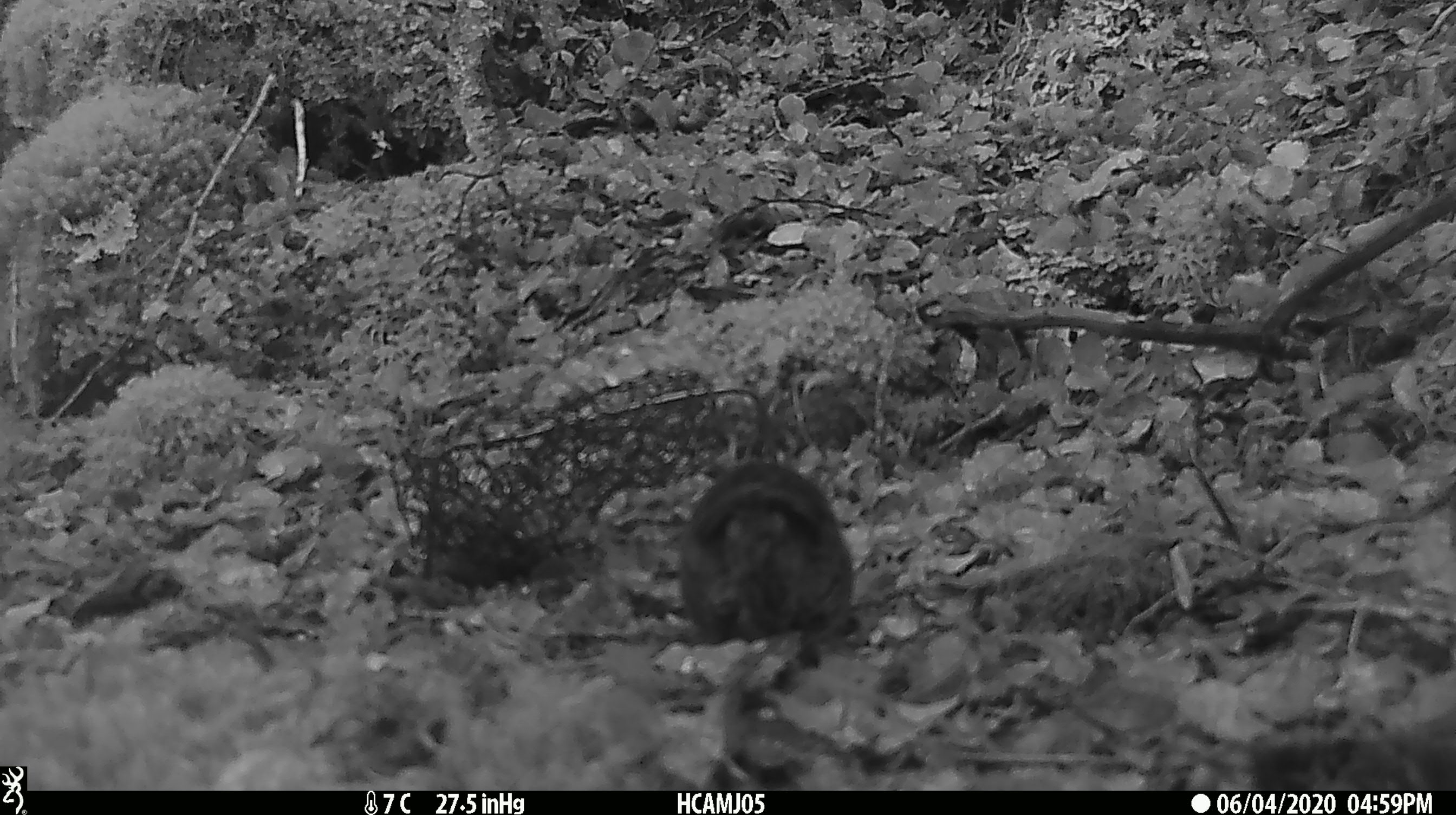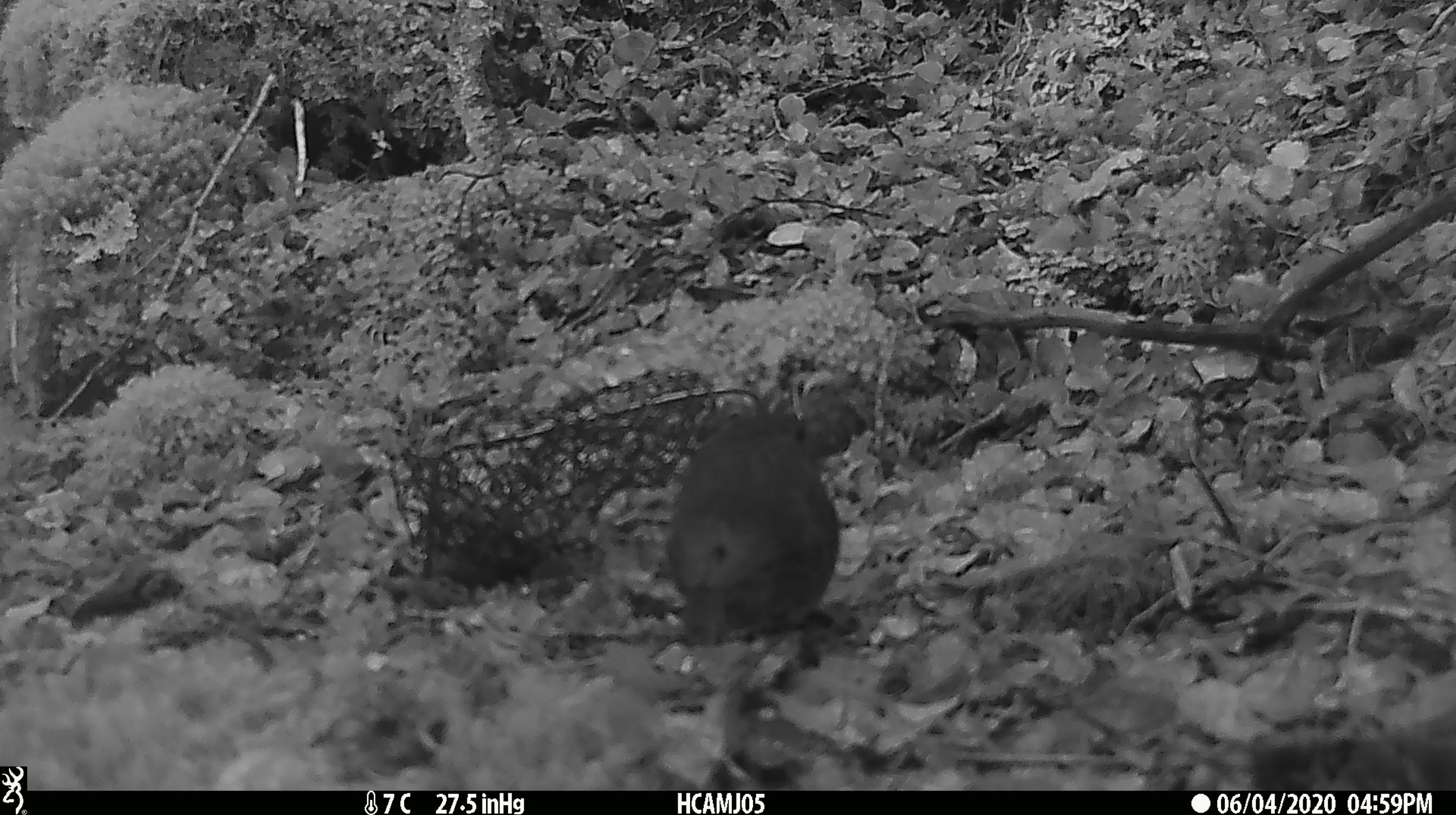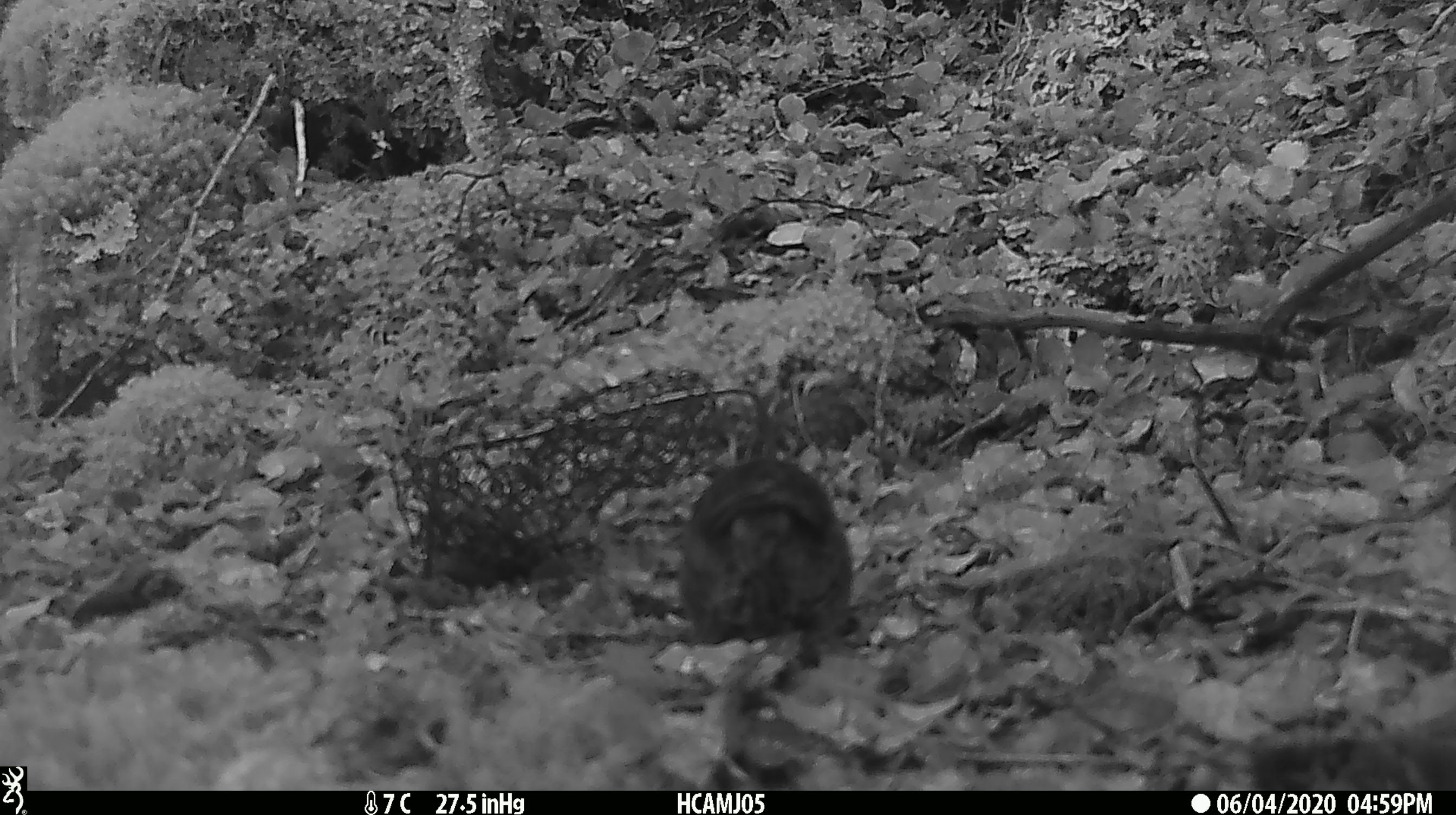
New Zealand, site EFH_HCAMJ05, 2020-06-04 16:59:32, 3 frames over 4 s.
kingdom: Animalia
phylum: Chordata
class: Aves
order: Passeriformes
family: Petroicidae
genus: Petroica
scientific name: Petroica australis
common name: new zealand robin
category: robin